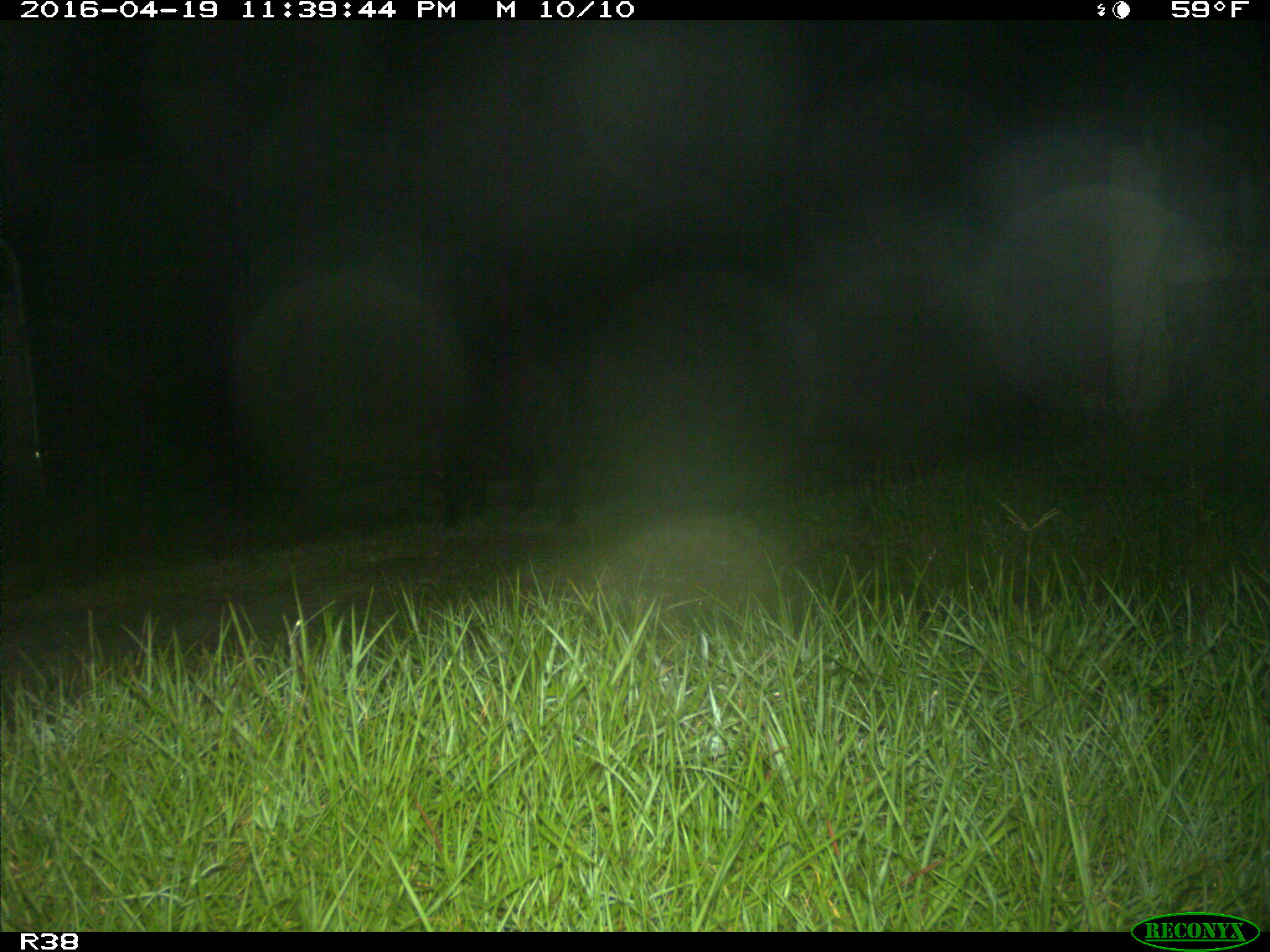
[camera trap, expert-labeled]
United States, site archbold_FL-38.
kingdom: Animalia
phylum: Chordata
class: Mammalia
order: Artiodactyla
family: Suidae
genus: Sus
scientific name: Sus scrofa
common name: wild boar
Sus scrofa (wild boar).